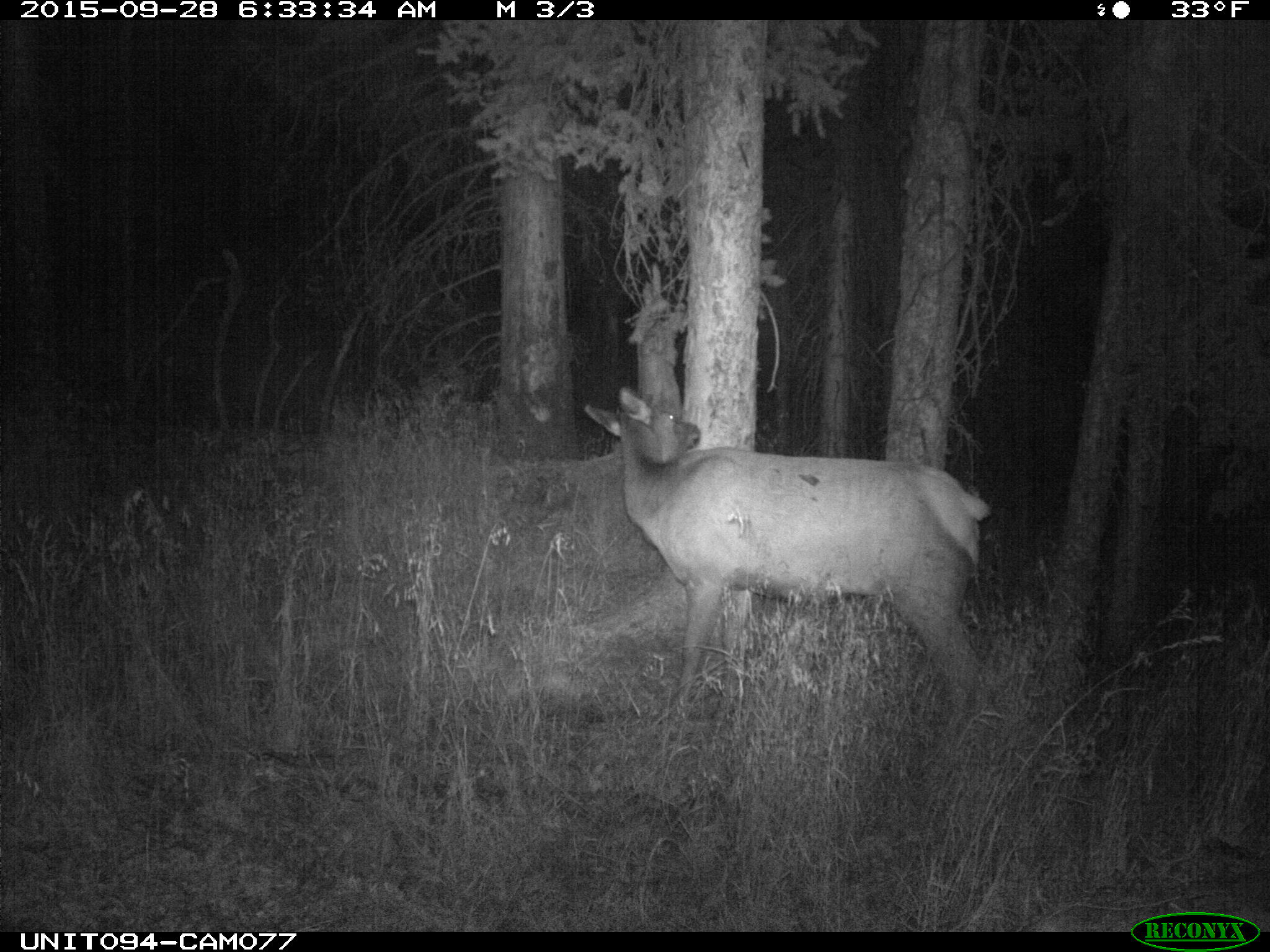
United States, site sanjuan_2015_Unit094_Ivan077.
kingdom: Animalia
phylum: Chordata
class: Mammalia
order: Artiodactyla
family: Cervidae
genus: Cervus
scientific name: Cervus elaphus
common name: red deer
Cervus elaphus (red deer).